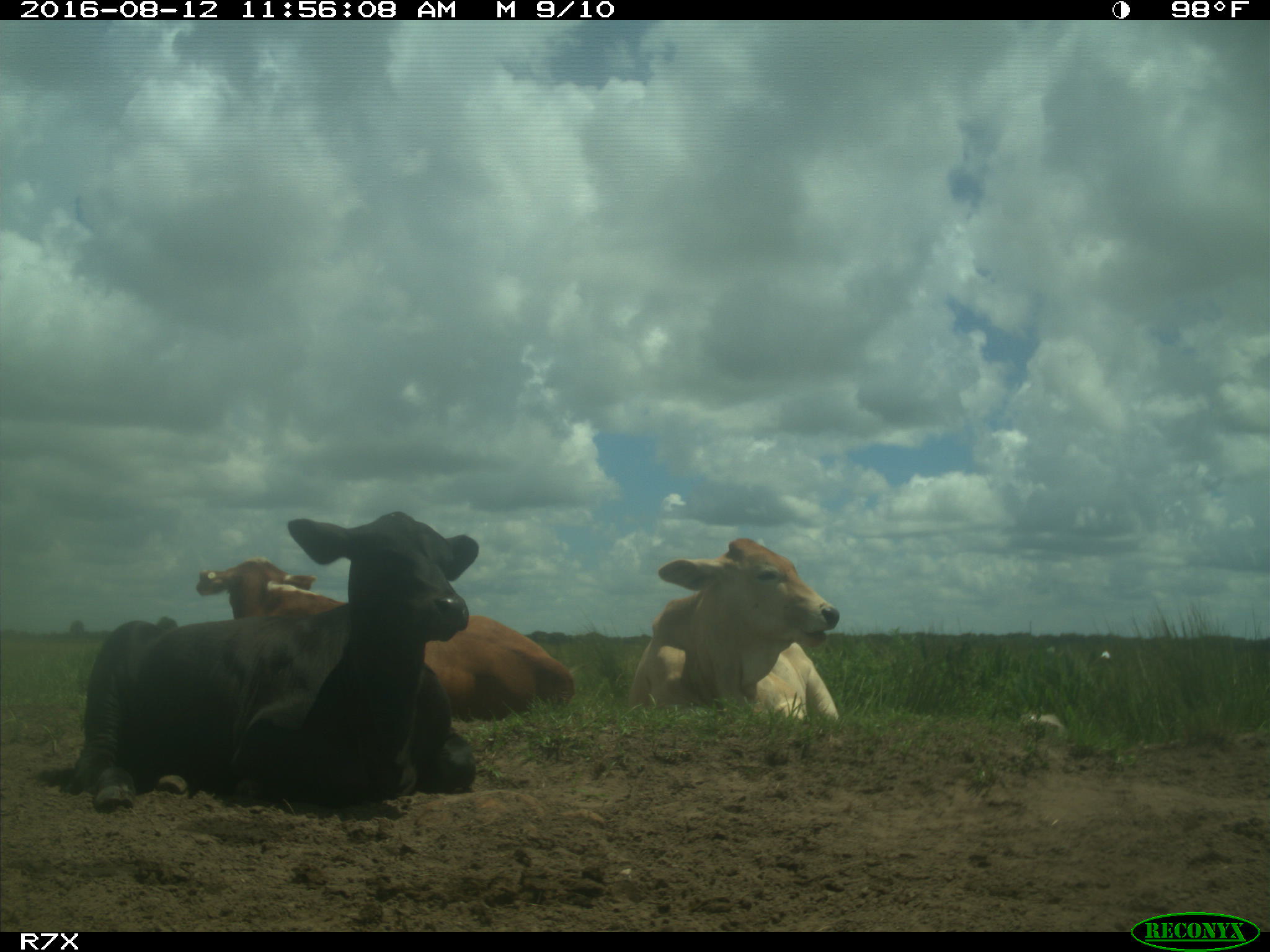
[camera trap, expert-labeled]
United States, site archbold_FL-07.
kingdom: Animalia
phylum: Chordata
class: Mammalia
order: Artiodactyla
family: Bovidae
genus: Bos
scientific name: Bos taurus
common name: domestic cow